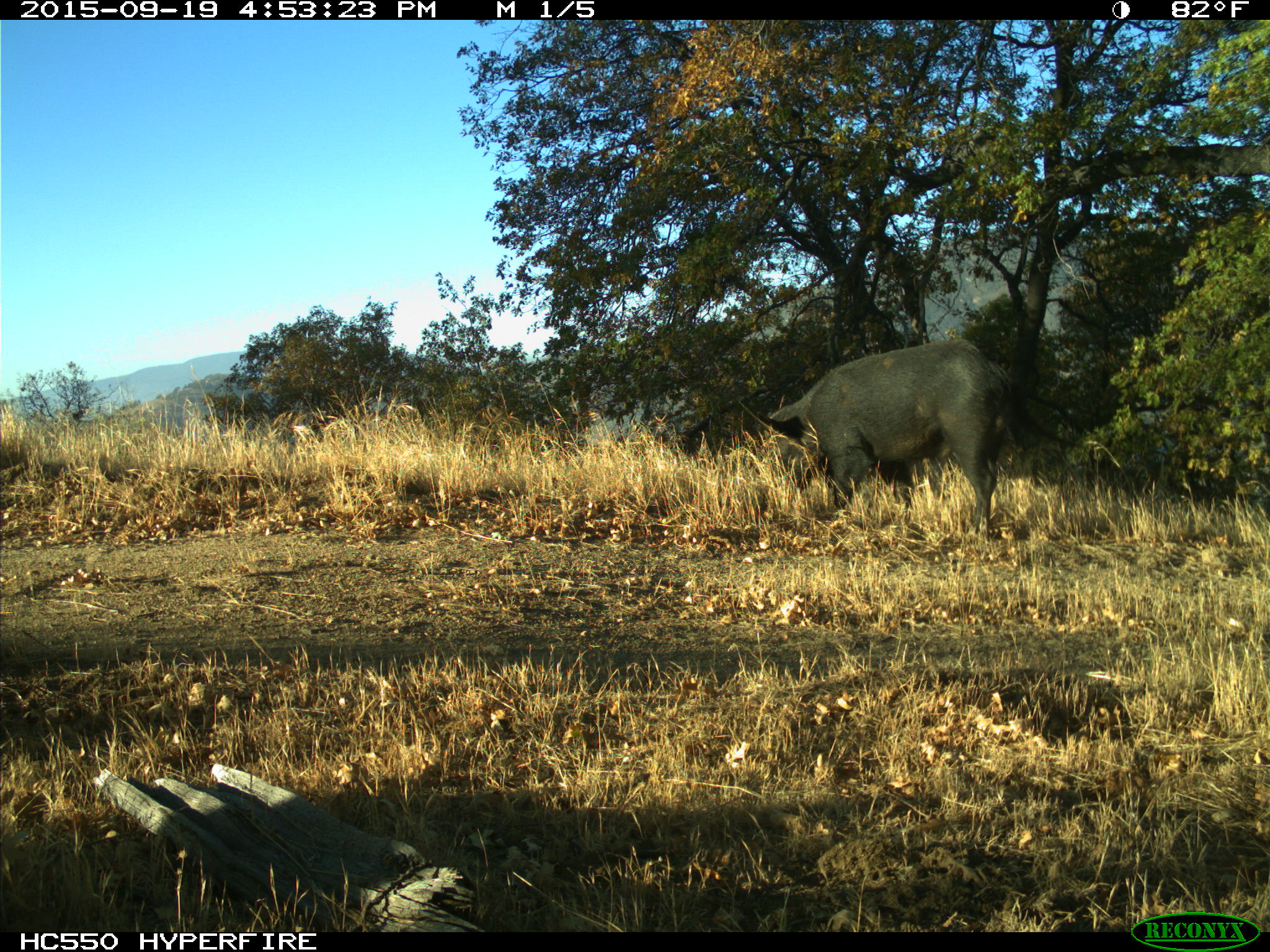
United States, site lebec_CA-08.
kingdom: Animalia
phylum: Chordata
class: Mammalia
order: Artiodactyla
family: Suidae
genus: Sus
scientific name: Sus scrofa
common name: wild boar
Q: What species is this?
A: Sus scrofa (wild boar).